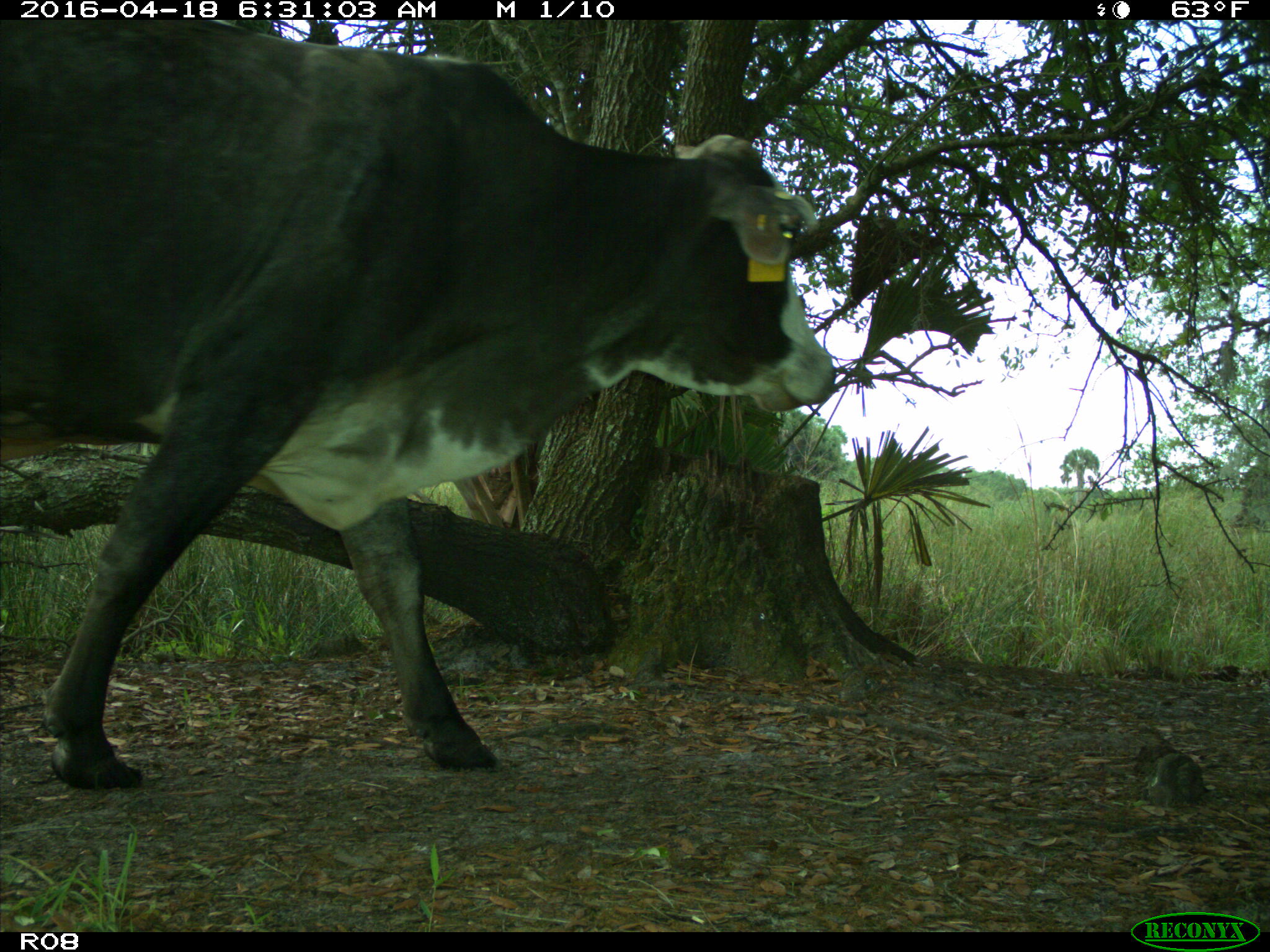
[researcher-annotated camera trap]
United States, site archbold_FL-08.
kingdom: Animalia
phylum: Chordata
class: Mammalia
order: Artiodactyla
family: Bovidae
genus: Bos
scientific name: Bos taurus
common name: domestic cow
Bos taurus (domestic cow).